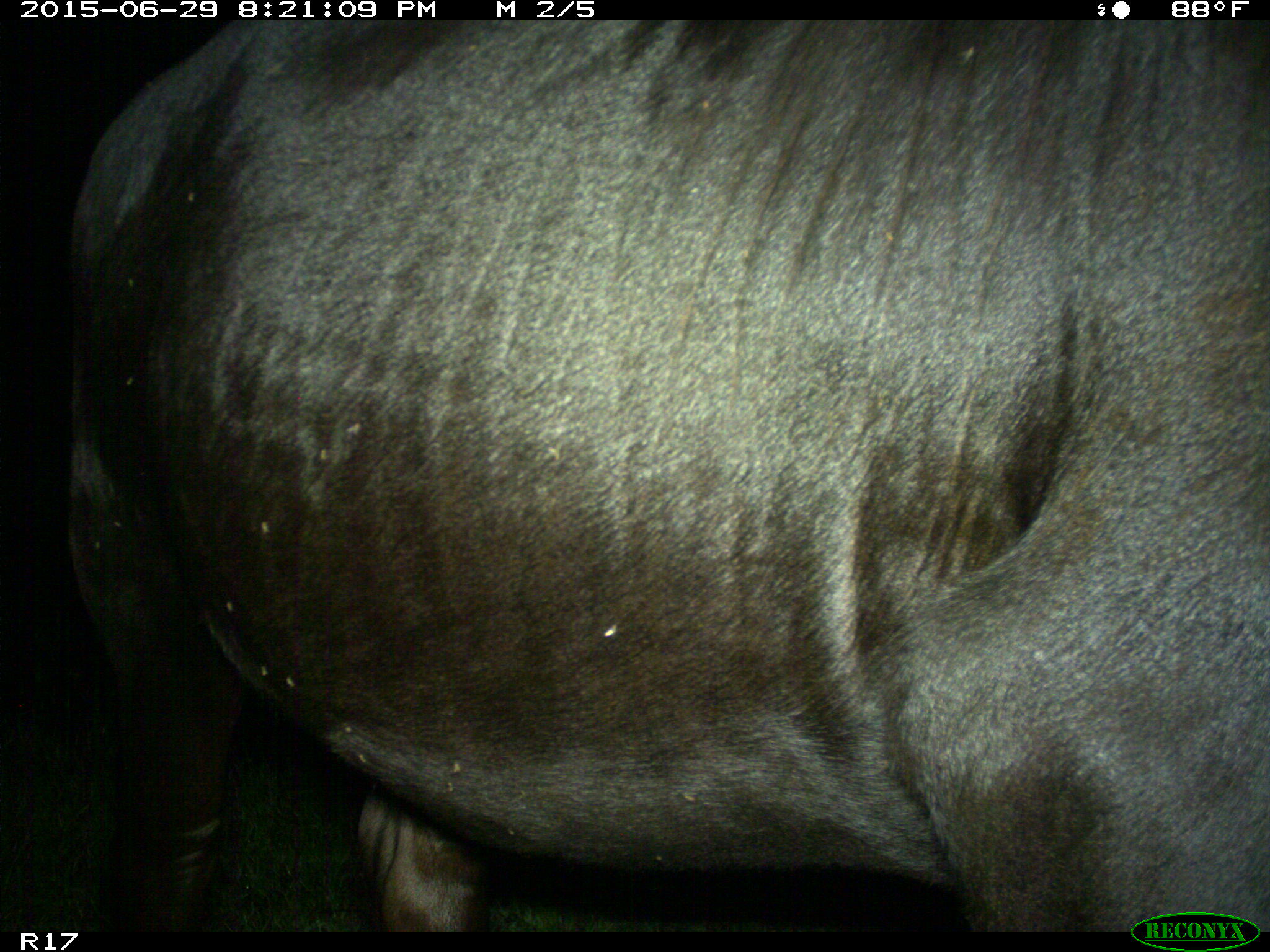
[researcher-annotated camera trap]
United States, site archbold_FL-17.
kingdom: Animalia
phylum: Chordata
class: Mammalia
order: Artiodactyla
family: Bovidae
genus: Bos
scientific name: Bos taurus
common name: domestic cow